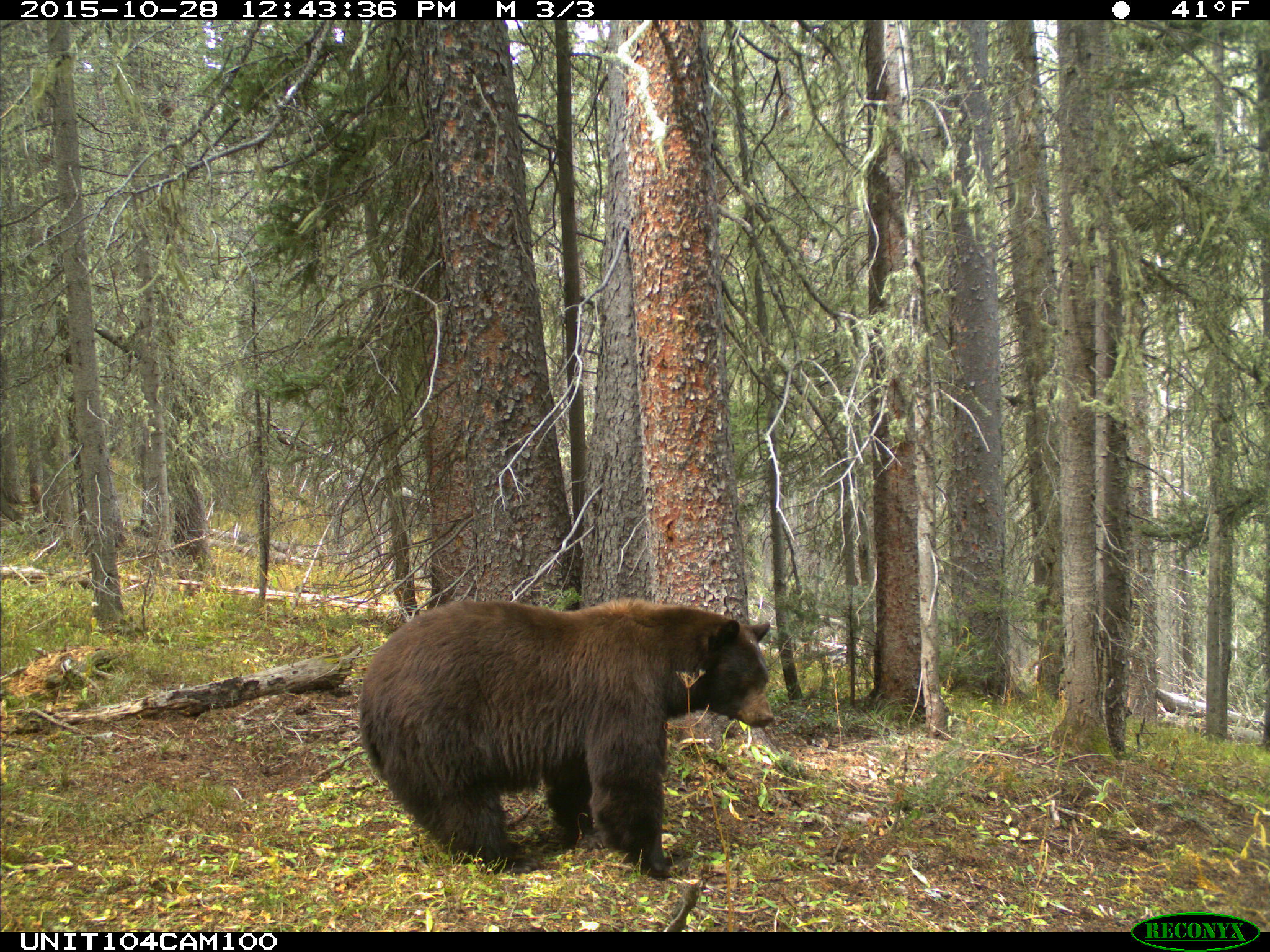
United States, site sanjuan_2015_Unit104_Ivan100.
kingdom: Animalia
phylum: Chordata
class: Mammalia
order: Carnivora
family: Ursidae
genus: Ursus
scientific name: Ursus americanus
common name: american black bear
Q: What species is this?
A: Ursus americanus (american black bear).